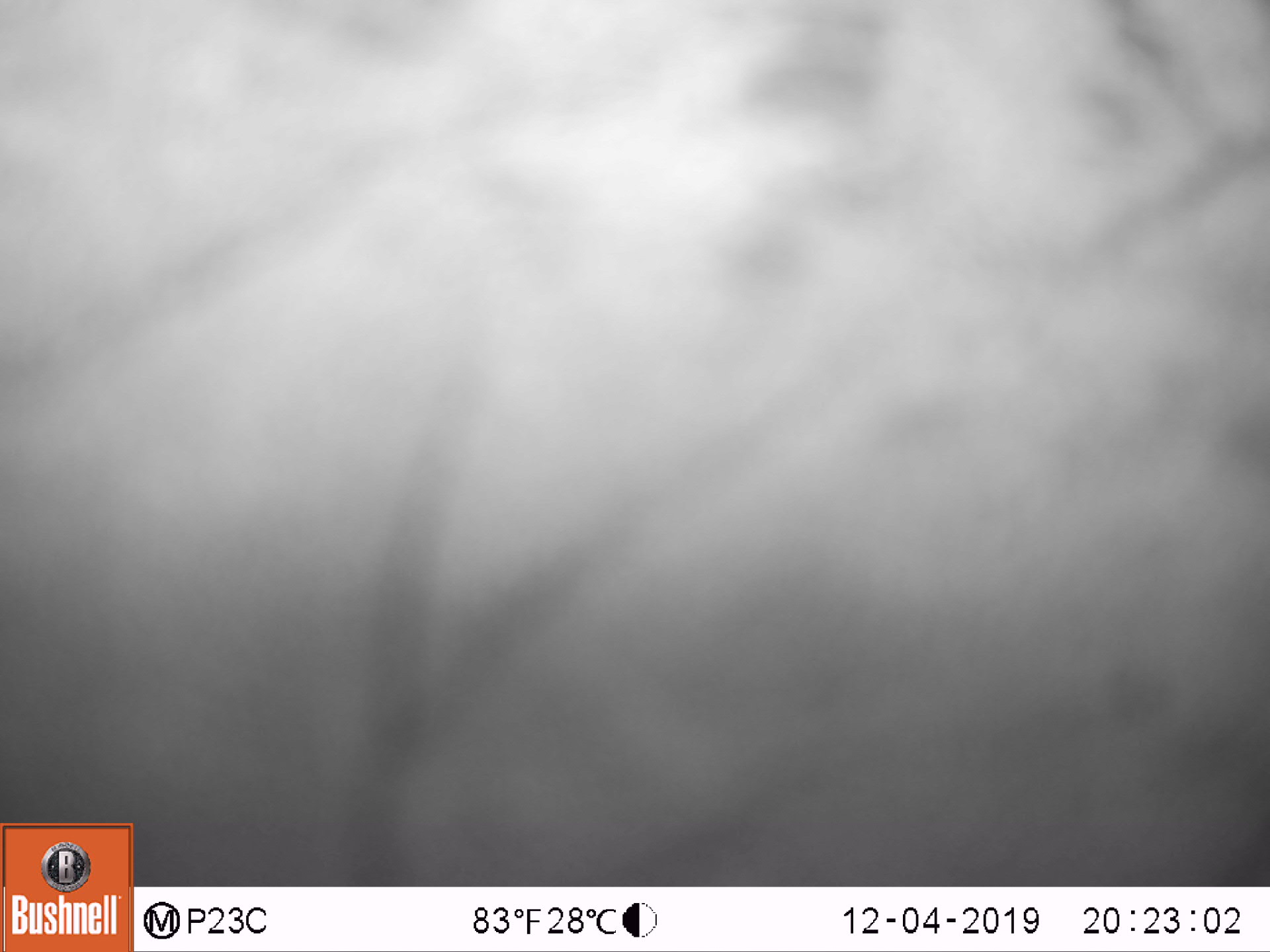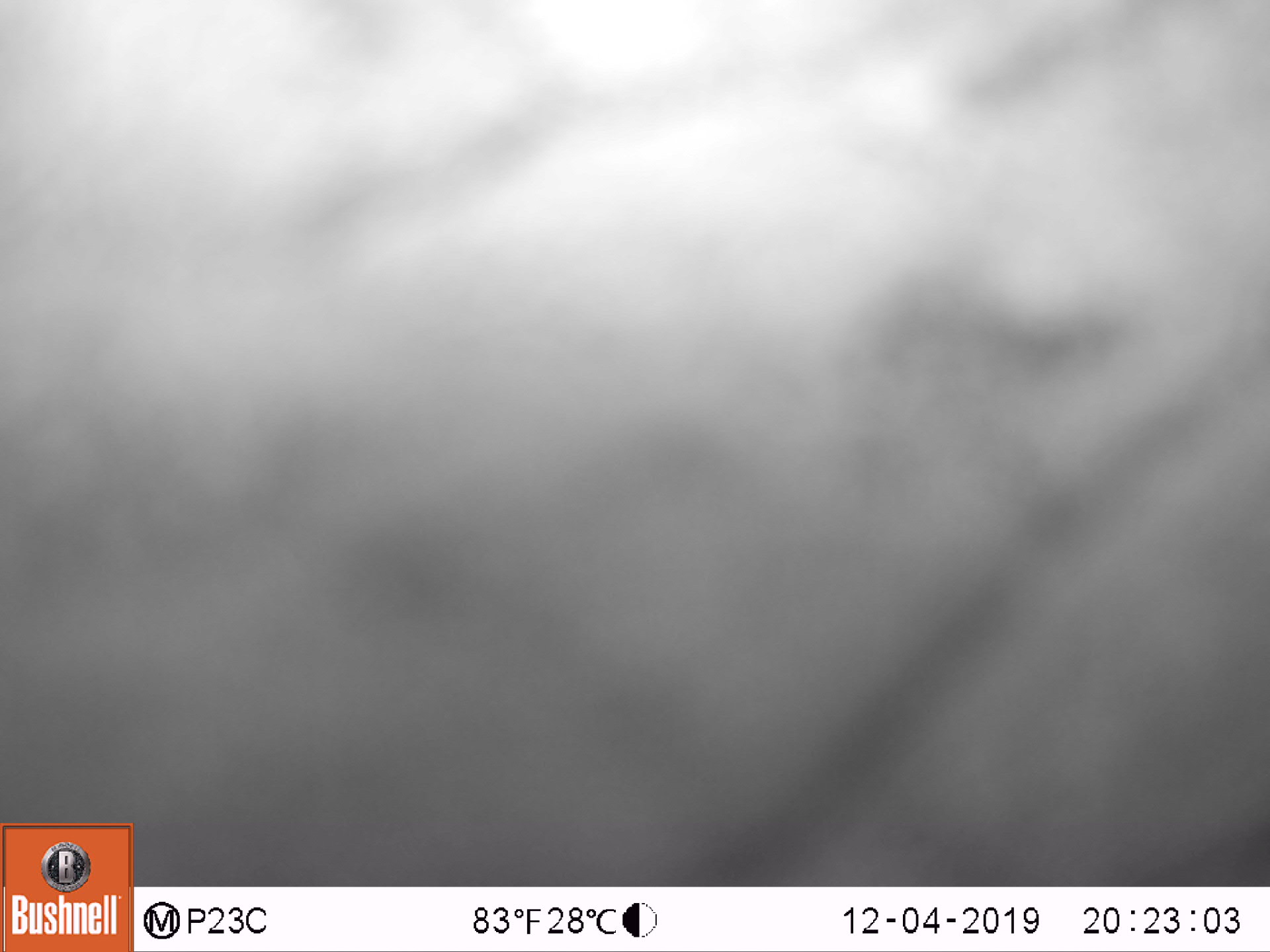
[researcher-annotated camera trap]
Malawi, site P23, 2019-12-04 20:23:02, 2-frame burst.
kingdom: Animalia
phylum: Chordata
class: Mammalia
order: Proboscidea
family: Elephantidae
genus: Loxodonta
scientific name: Loxodonta africana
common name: african savanna elephant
African savanna elephant (Loxodonta africana), count 1.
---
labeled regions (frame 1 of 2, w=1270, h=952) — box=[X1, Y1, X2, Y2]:
african savanna elephant: box=[136, 0, 1262, 883]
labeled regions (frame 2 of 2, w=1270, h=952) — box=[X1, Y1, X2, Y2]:
african savanna elephant: box=[134, 9, 1262, 880]